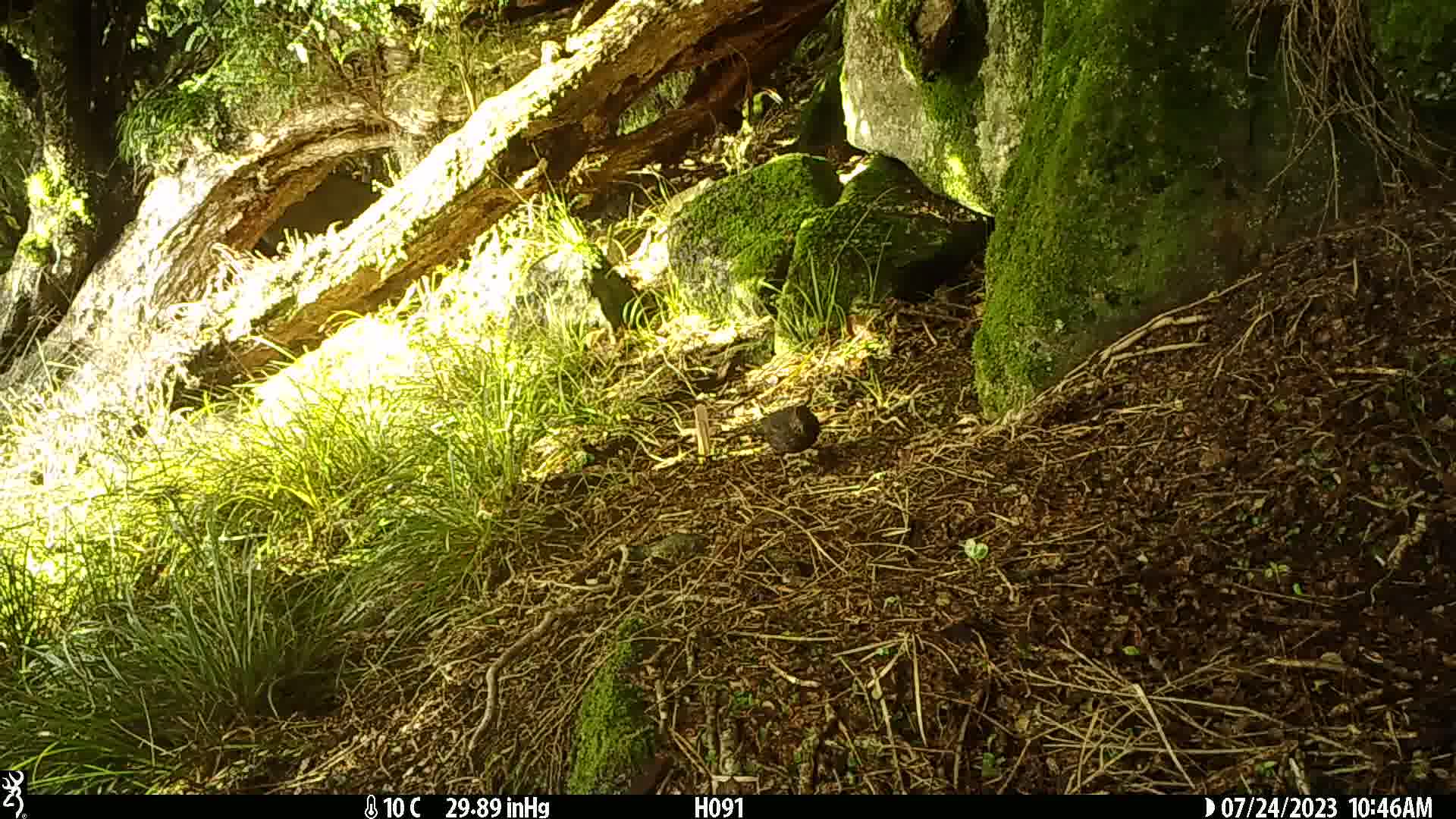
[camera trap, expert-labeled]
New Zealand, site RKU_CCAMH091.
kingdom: Animalia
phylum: Chordata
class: Aves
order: Passeriformes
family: Turdidae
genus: Turdus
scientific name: Turdus merula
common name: eurasian blackbird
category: blackbird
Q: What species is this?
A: Blackbird (eurasian blackbird) (Turdus merula).